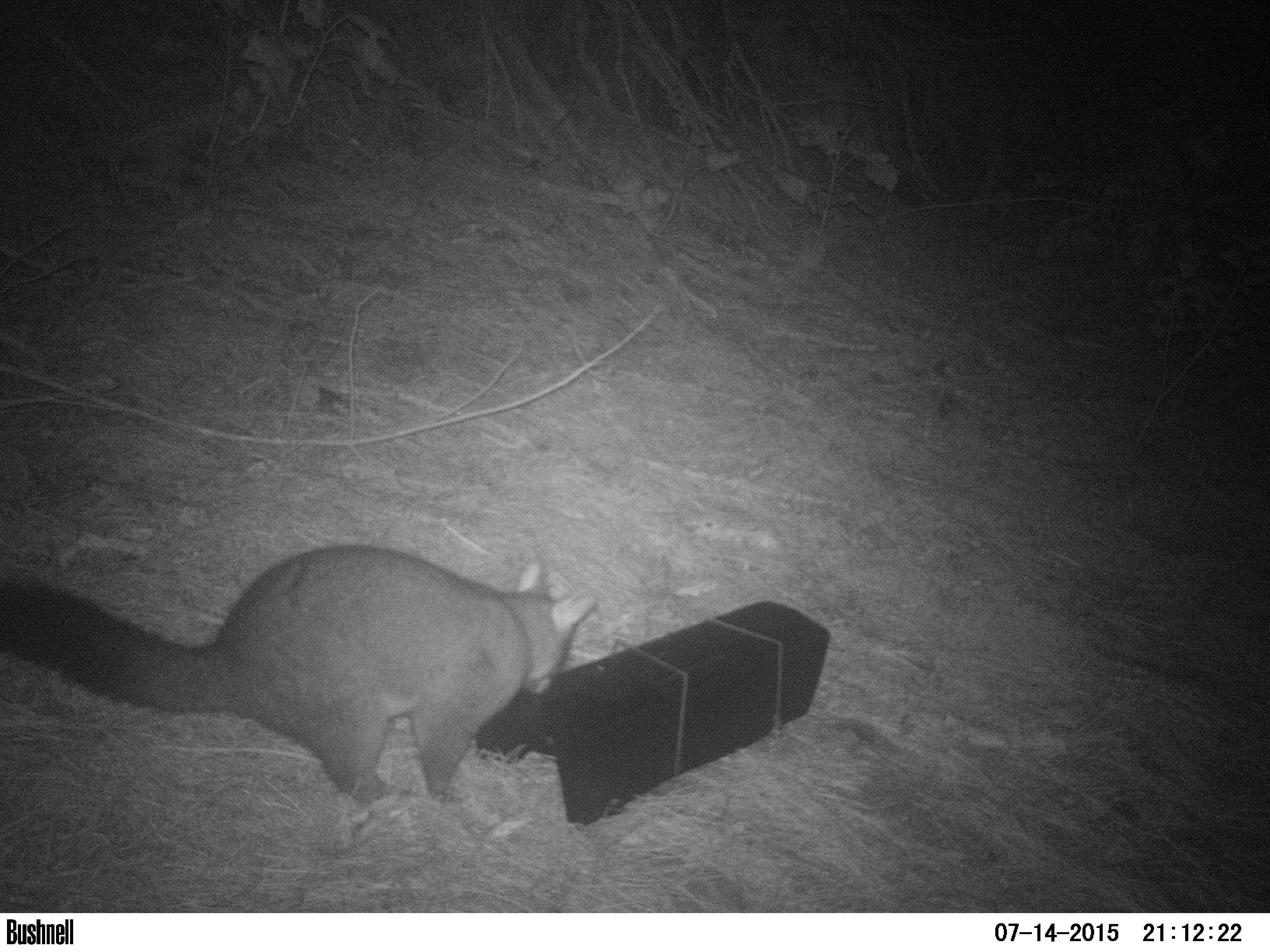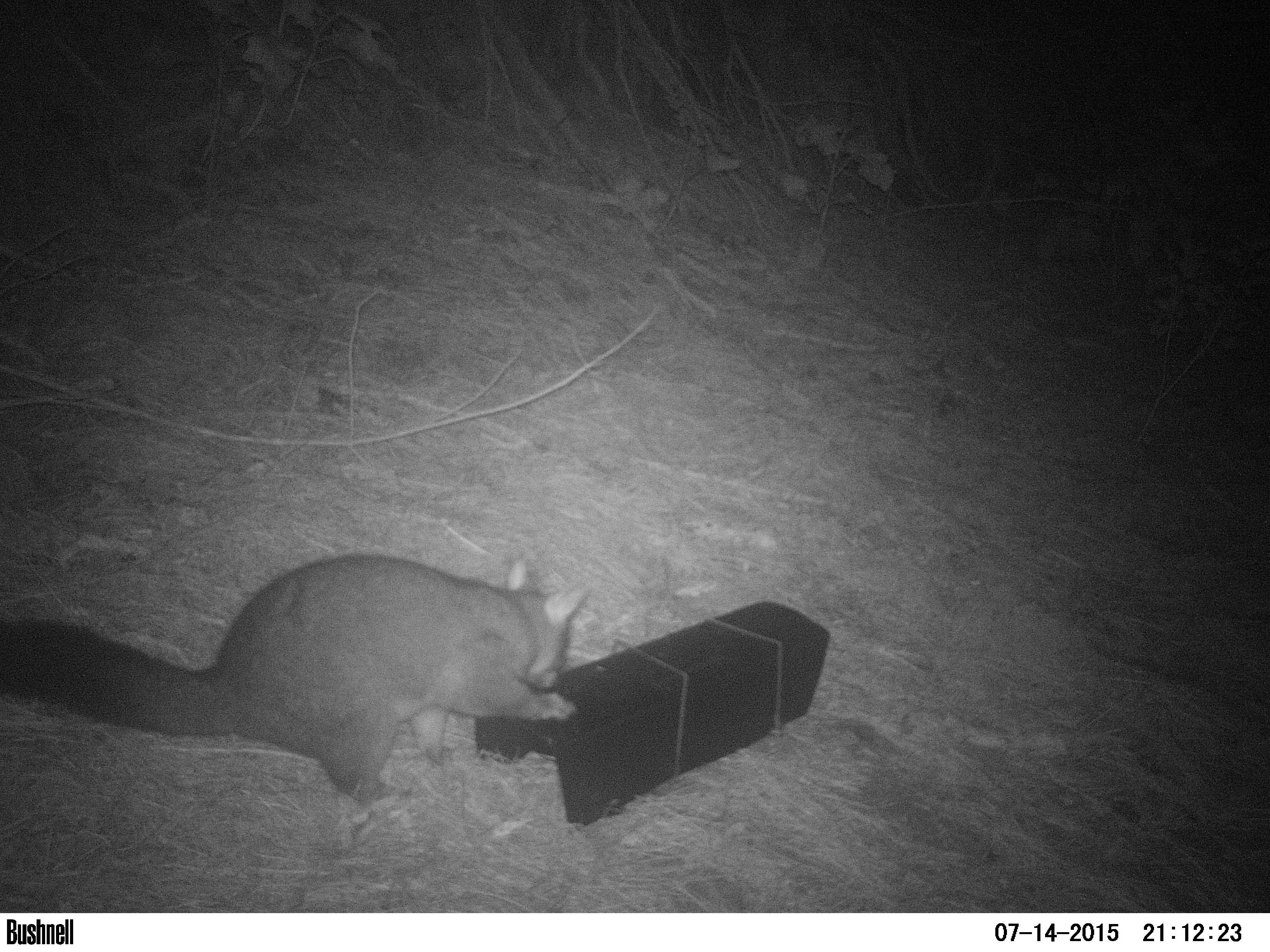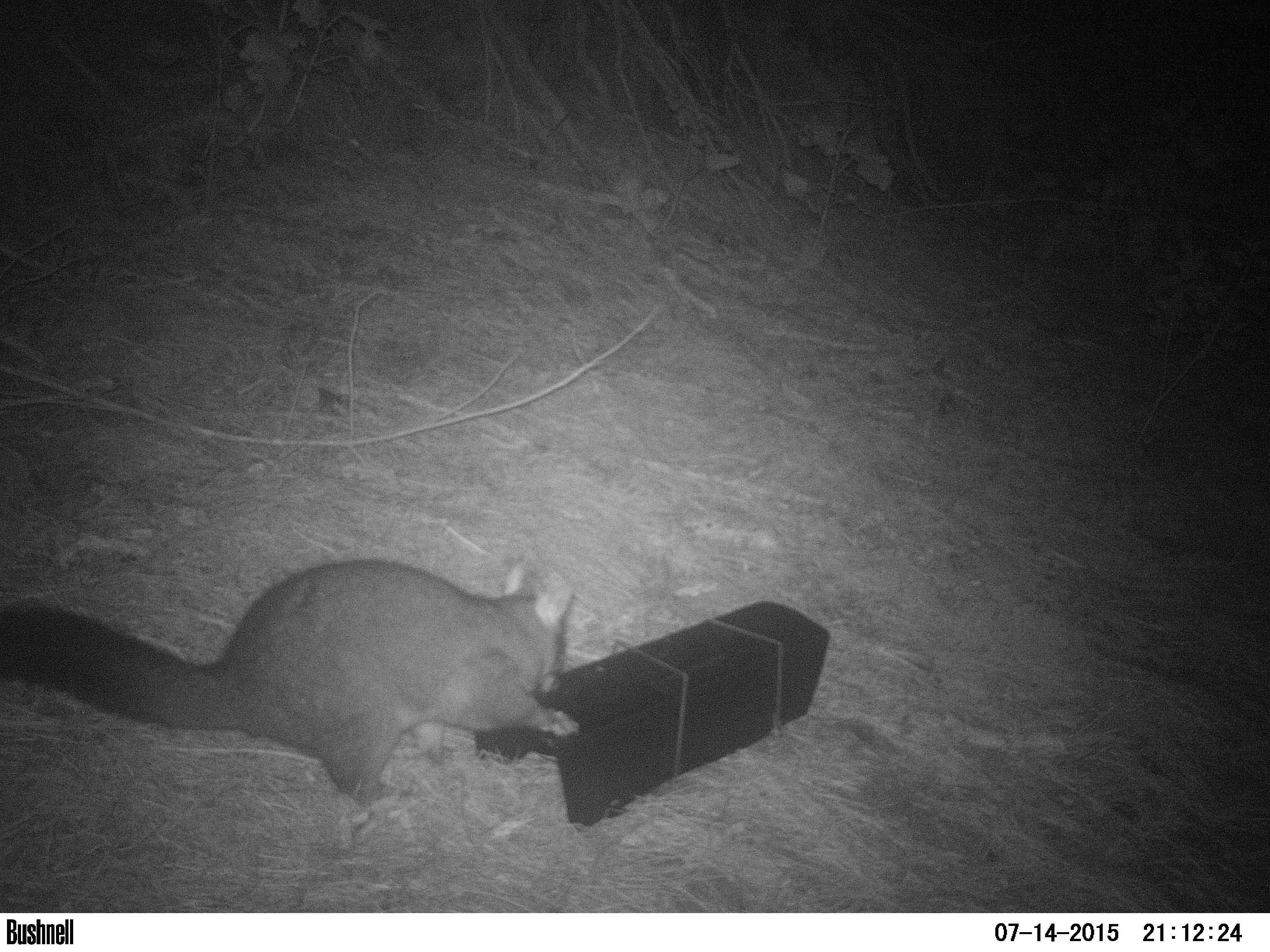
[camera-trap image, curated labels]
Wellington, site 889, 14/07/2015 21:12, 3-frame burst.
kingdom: Animalia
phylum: Chordata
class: Mammalia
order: Didelphimorphia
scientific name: Didelphimorphia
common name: possum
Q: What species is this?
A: Possum (Didelphimorphia).